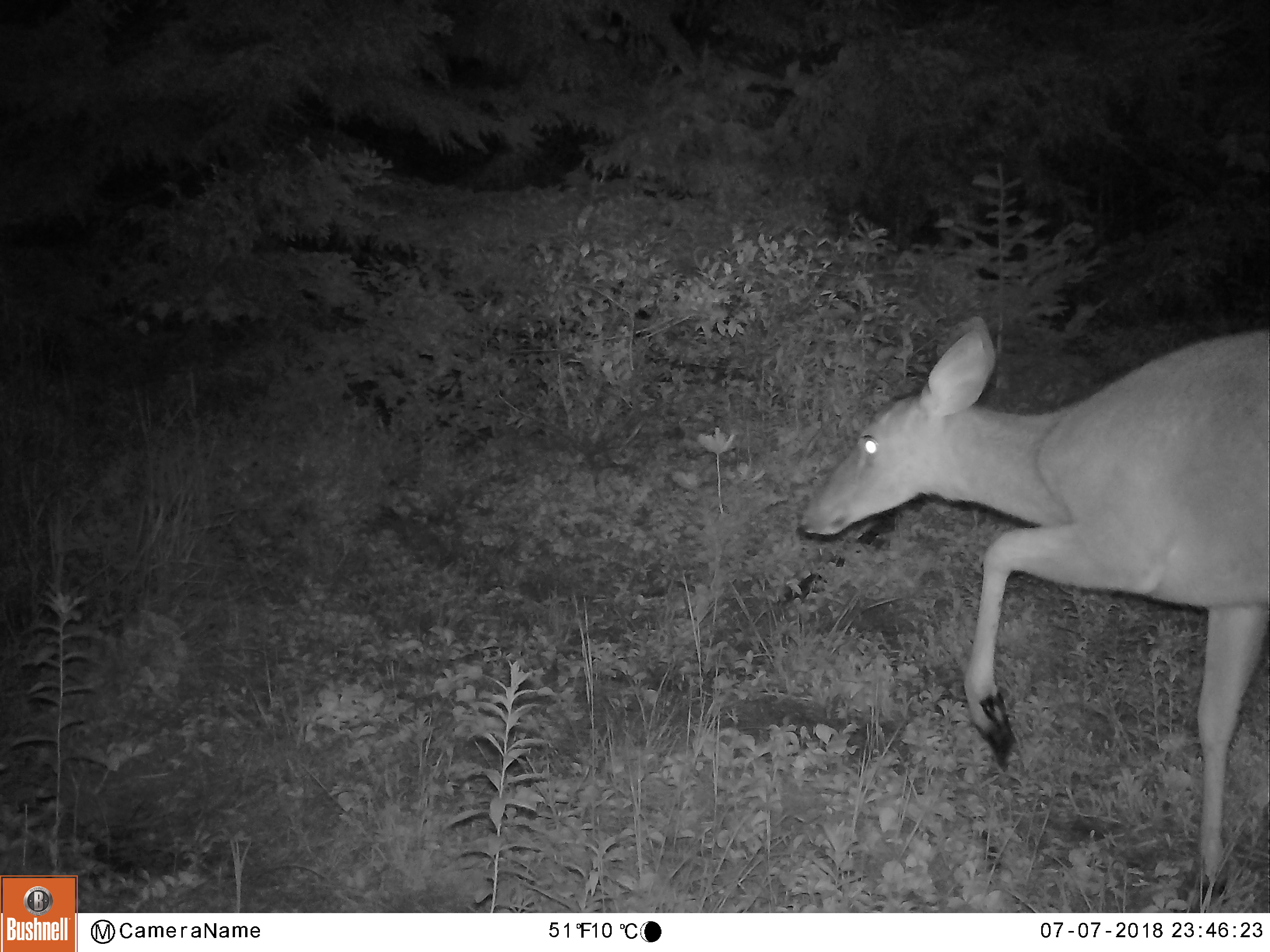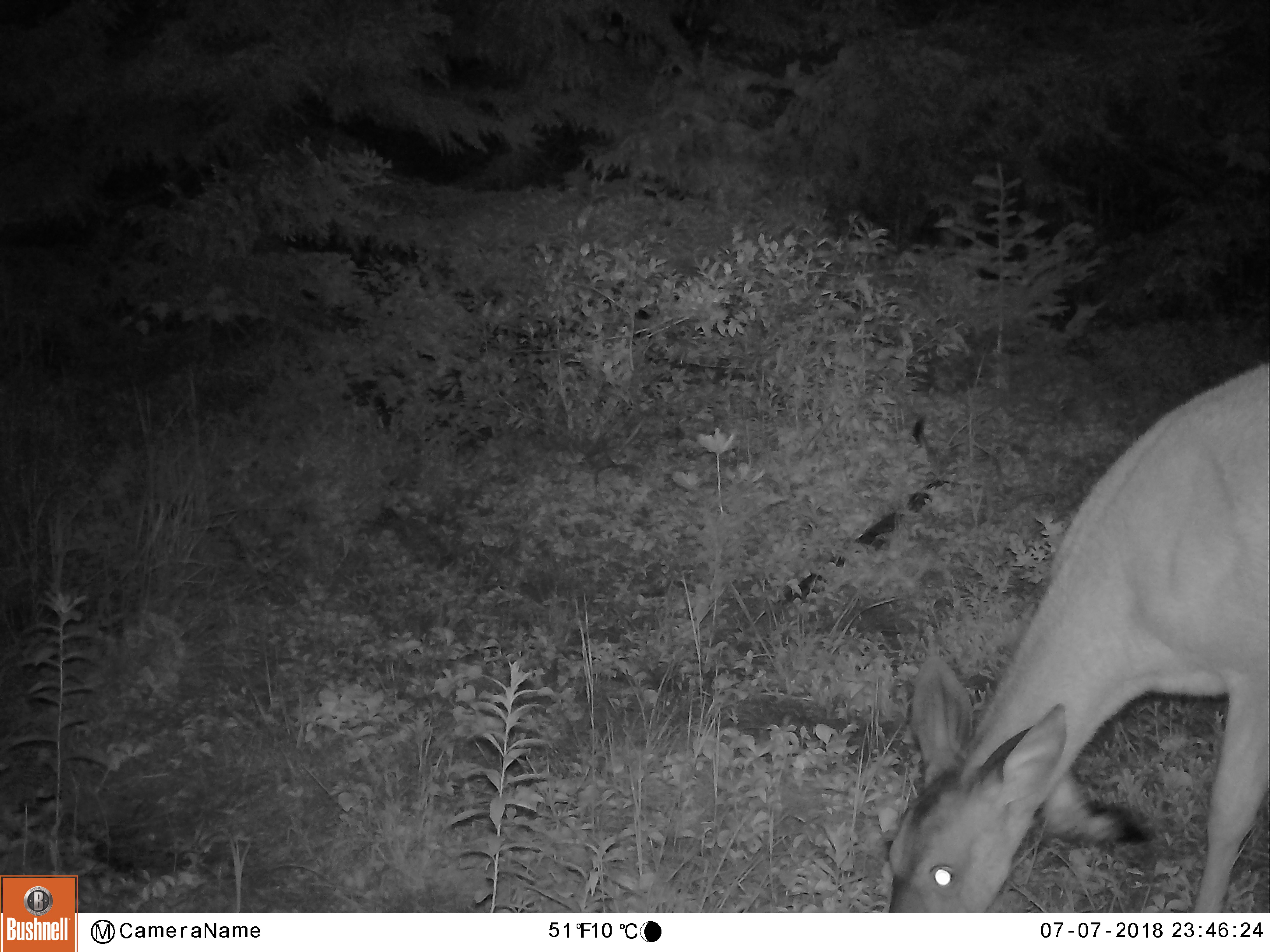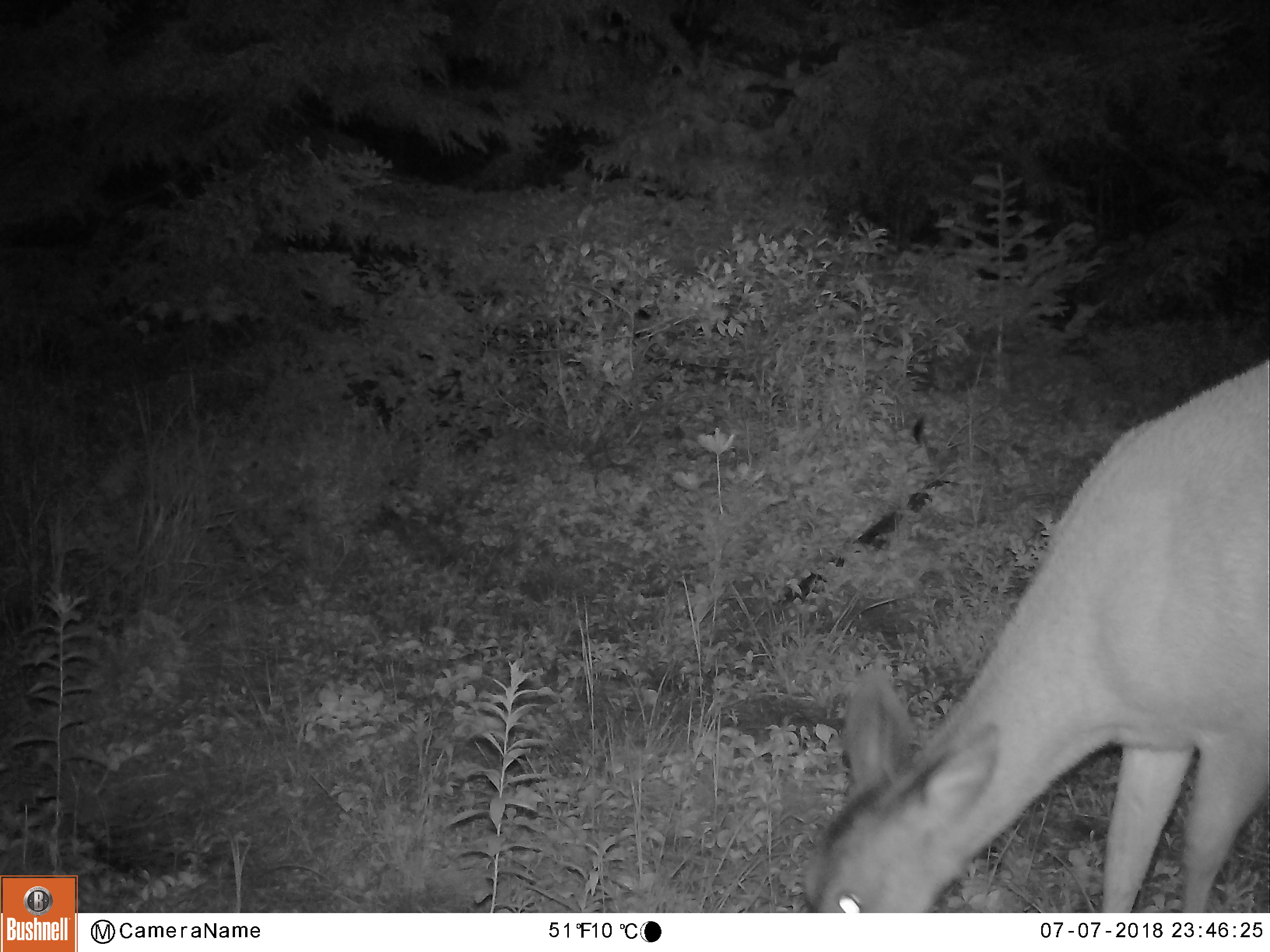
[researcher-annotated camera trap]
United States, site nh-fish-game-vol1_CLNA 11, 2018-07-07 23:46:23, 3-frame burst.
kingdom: Animalia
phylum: Chordata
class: Mammalia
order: Artiodactyla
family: Cervidae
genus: Odocoileus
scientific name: Odocoileus virginianus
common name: white-tailed deer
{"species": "white-tailed deer (Odocoileus virginianus)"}